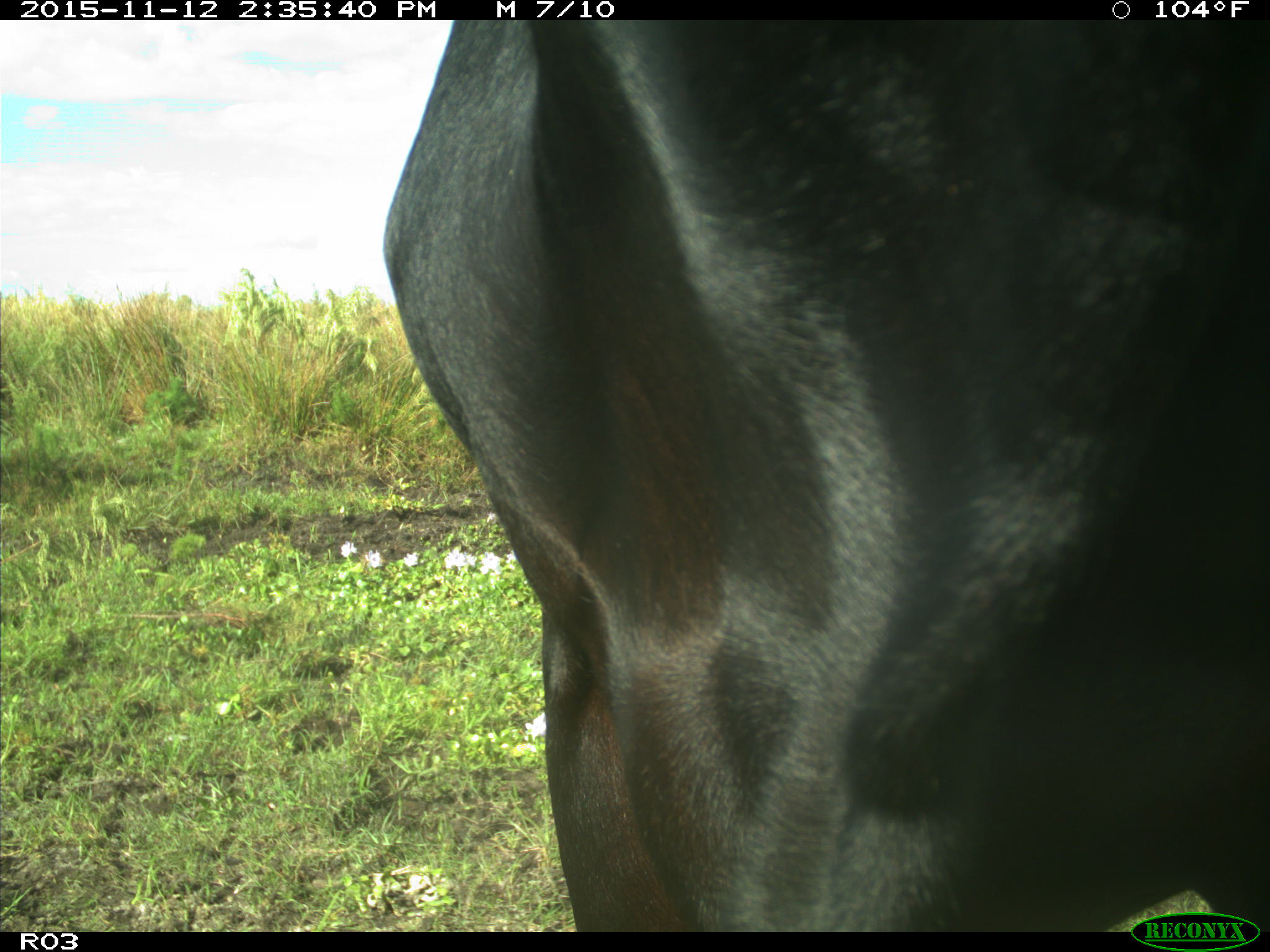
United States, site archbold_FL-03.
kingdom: Animalia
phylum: Chordata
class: Mammalia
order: Artiodactyla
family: Bovidae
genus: Bos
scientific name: Bos taurus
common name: domestic cow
Bos taurus (domestic cow).